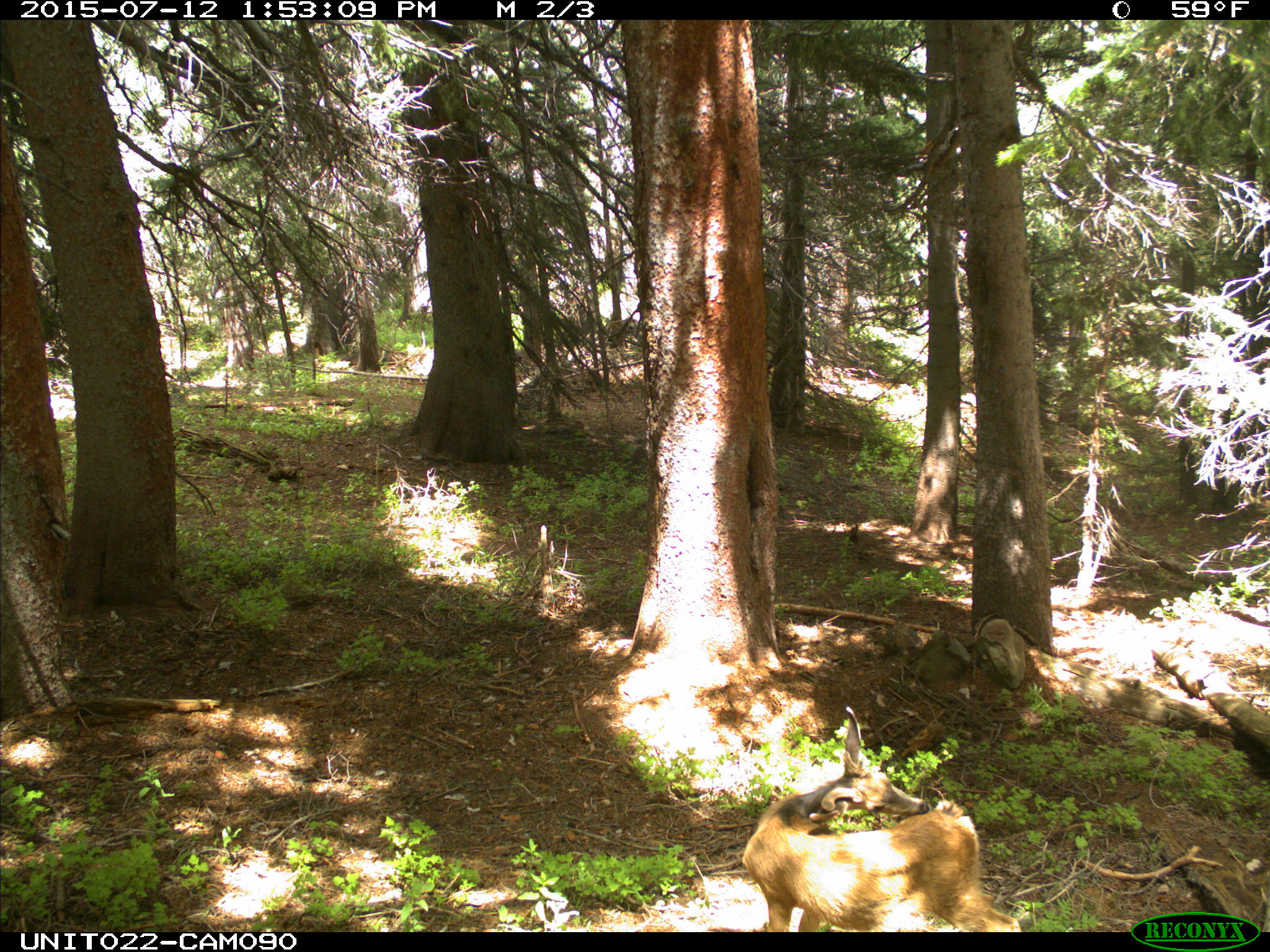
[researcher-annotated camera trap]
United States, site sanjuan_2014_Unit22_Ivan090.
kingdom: Animalia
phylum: Chordata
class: Mammalia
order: Artiodactyla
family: Cervidae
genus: Odocoileus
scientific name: Odocoileus hemionus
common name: mule deer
Odocoileus hemionus (mule deer).